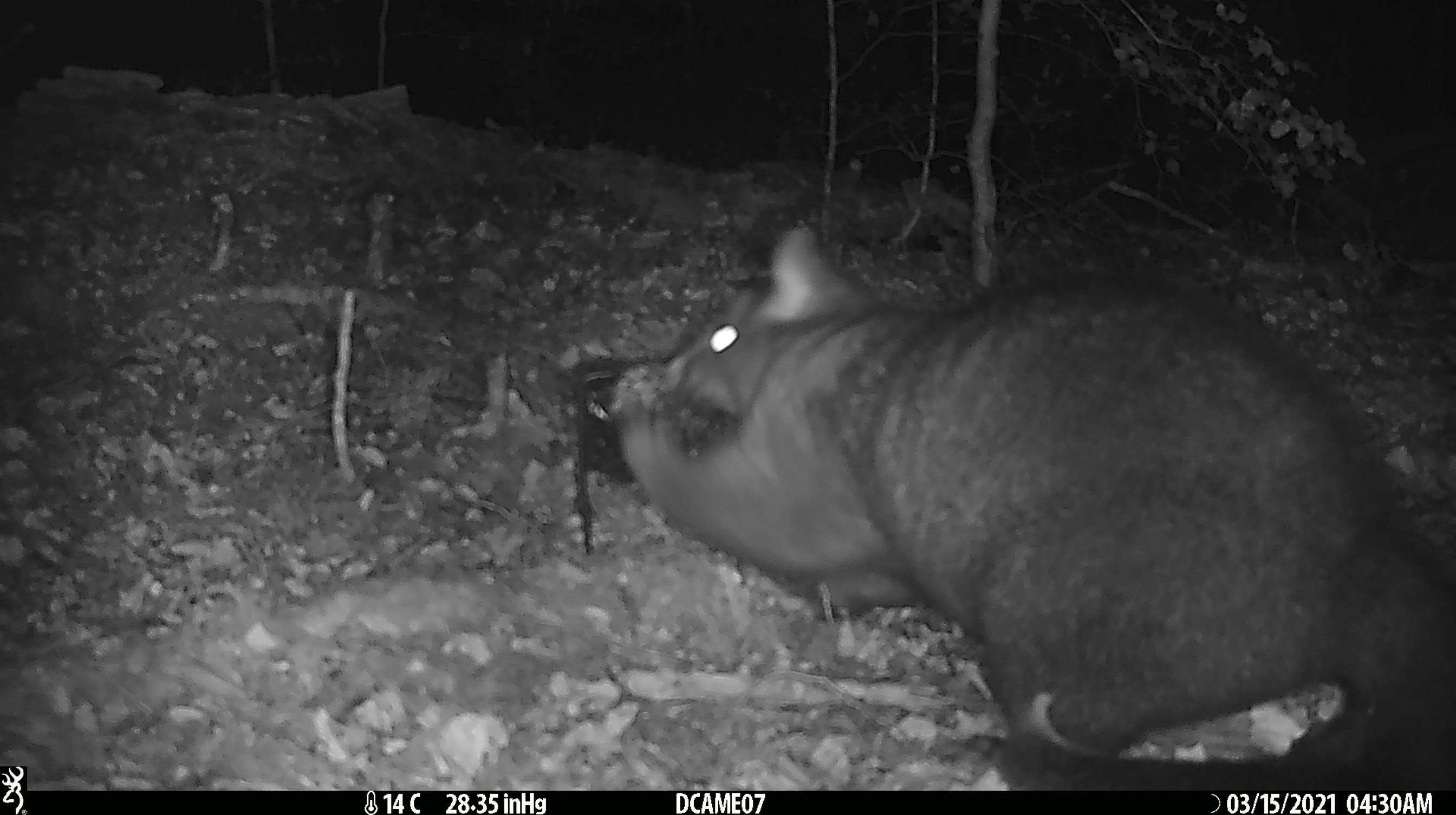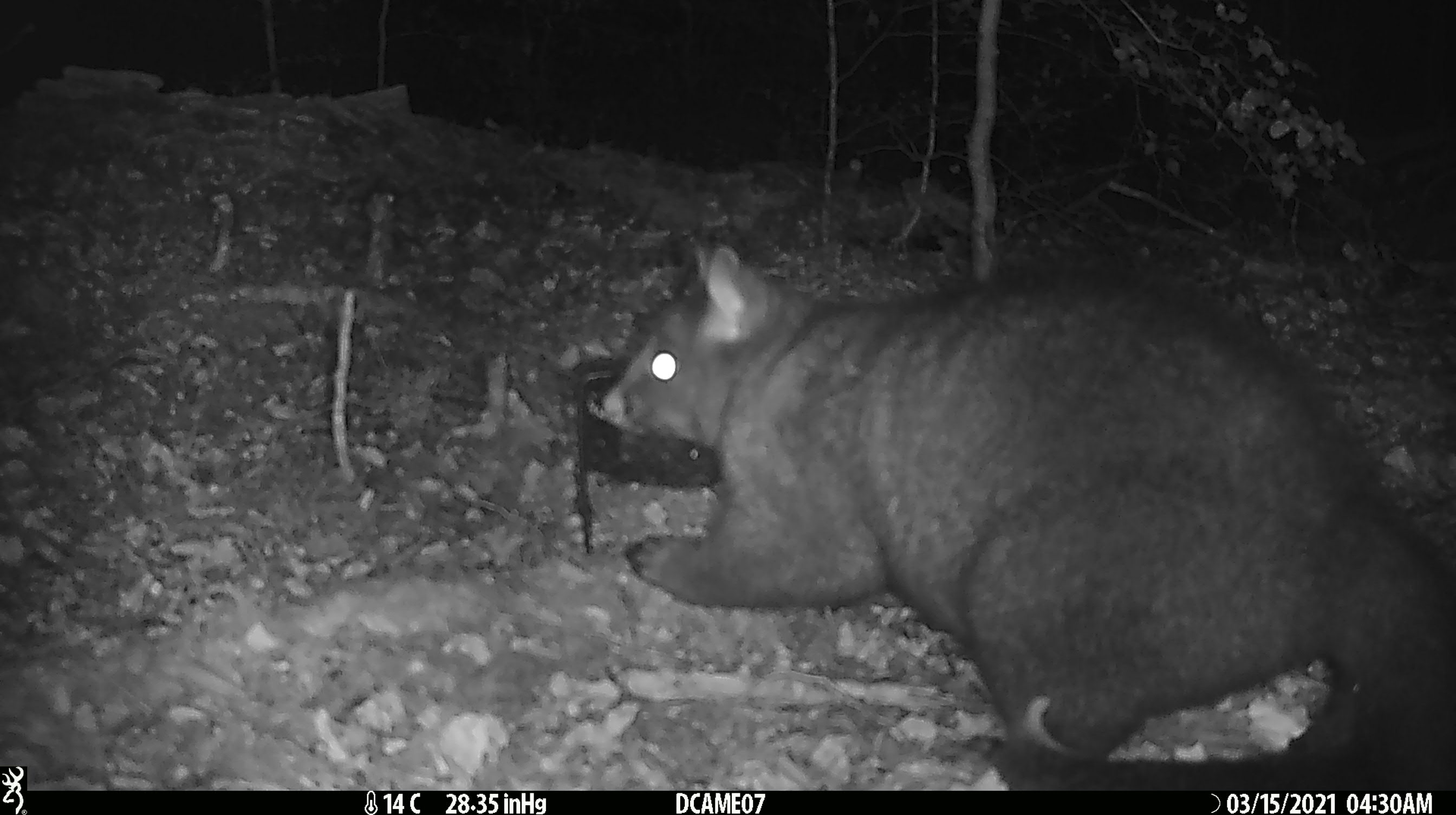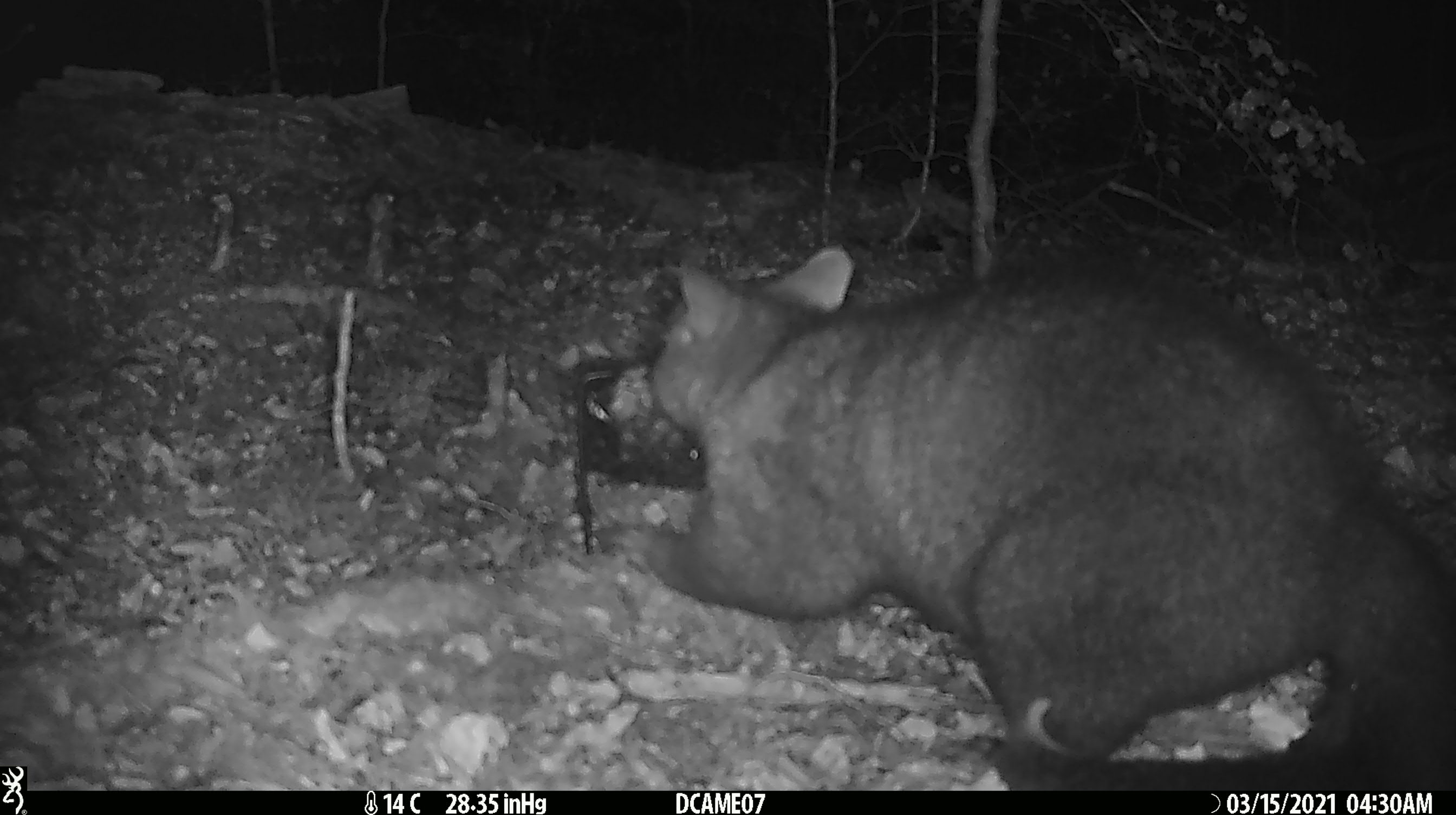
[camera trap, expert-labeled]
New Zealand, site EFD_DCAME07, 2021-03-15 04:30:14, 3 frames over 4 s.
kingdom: Animalia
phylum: Chordata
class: Mammalia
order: Diprotodontia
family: Phalangeridae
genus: Trichosurus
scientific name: Trichosurus vulpecula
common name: common brushtail possum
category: possum